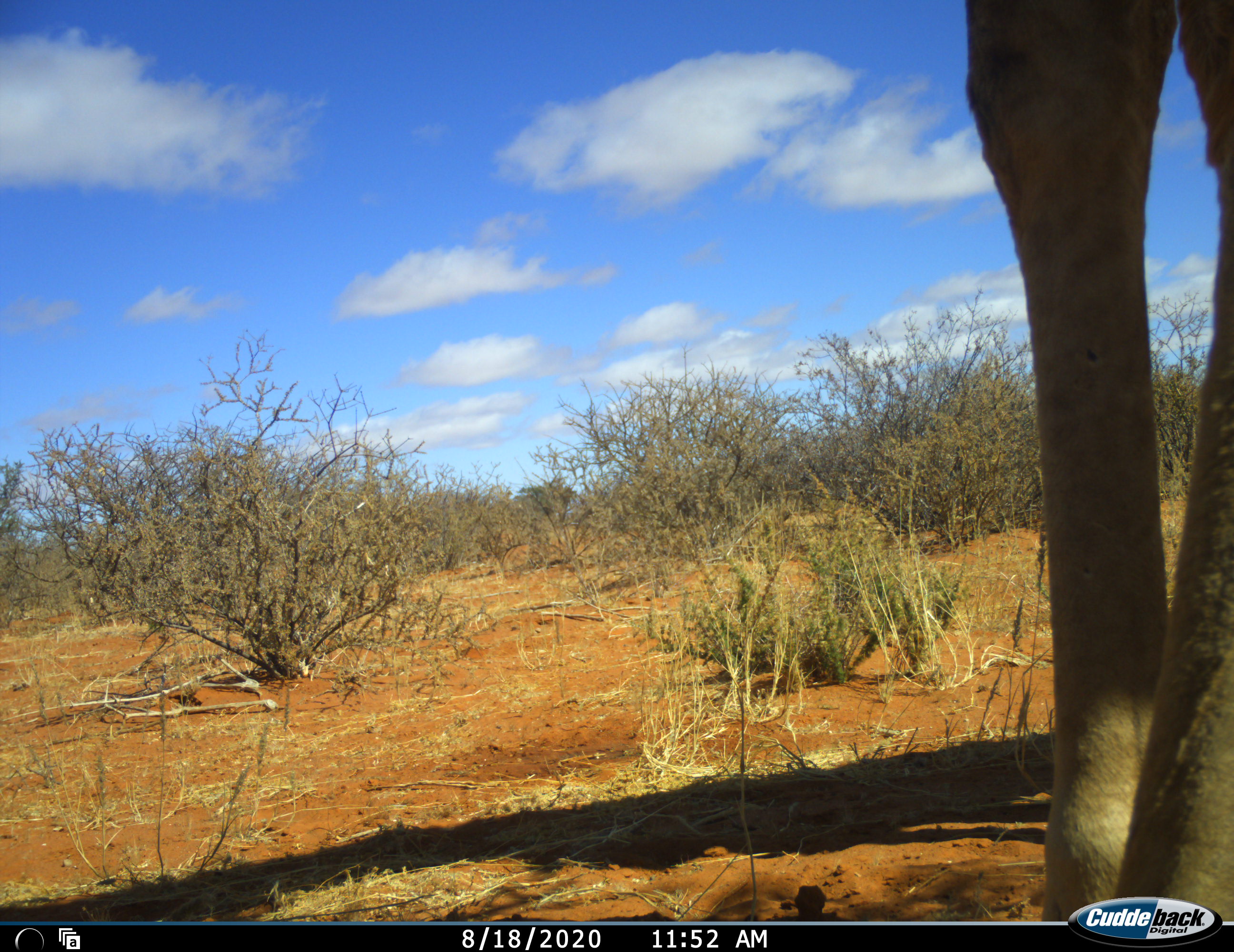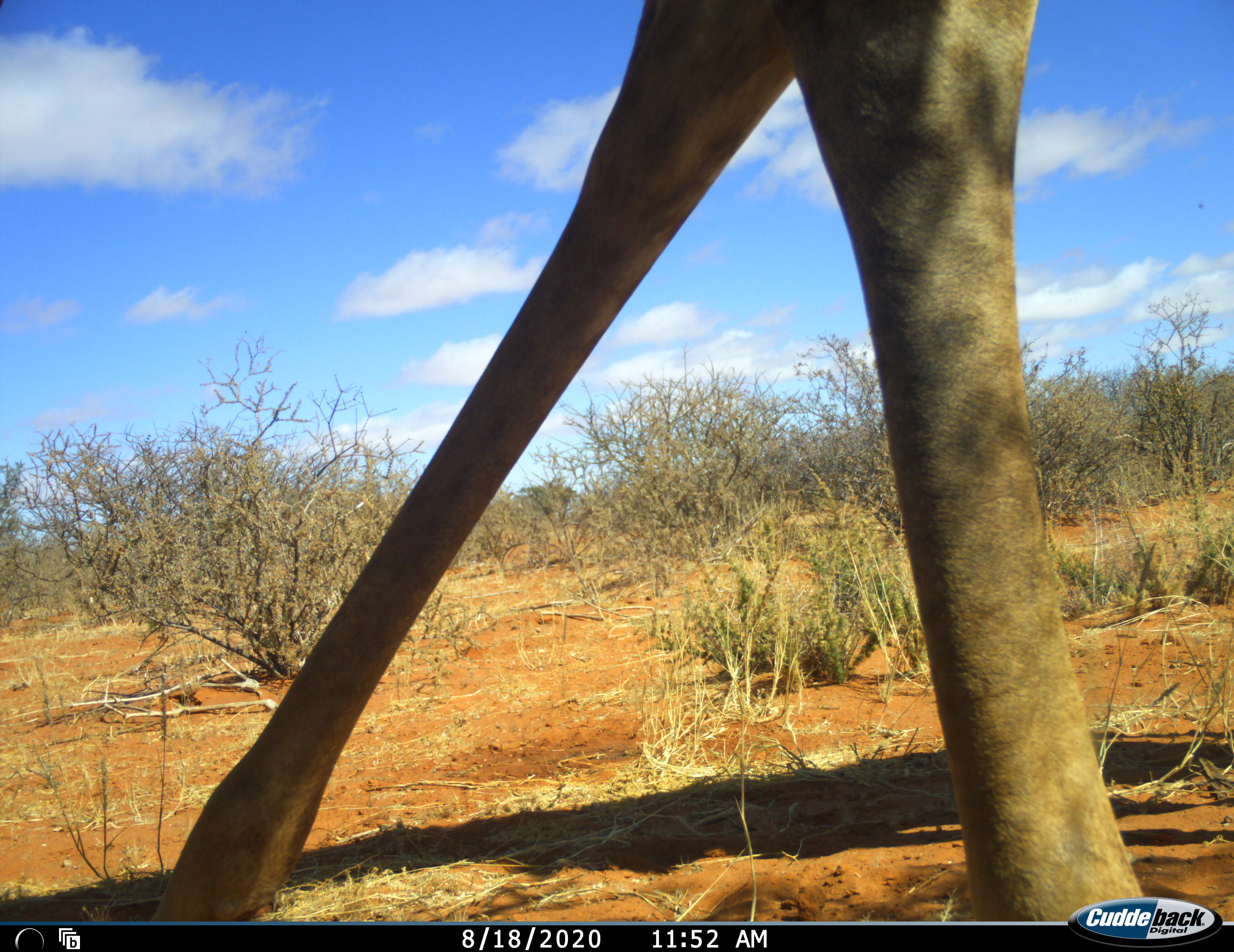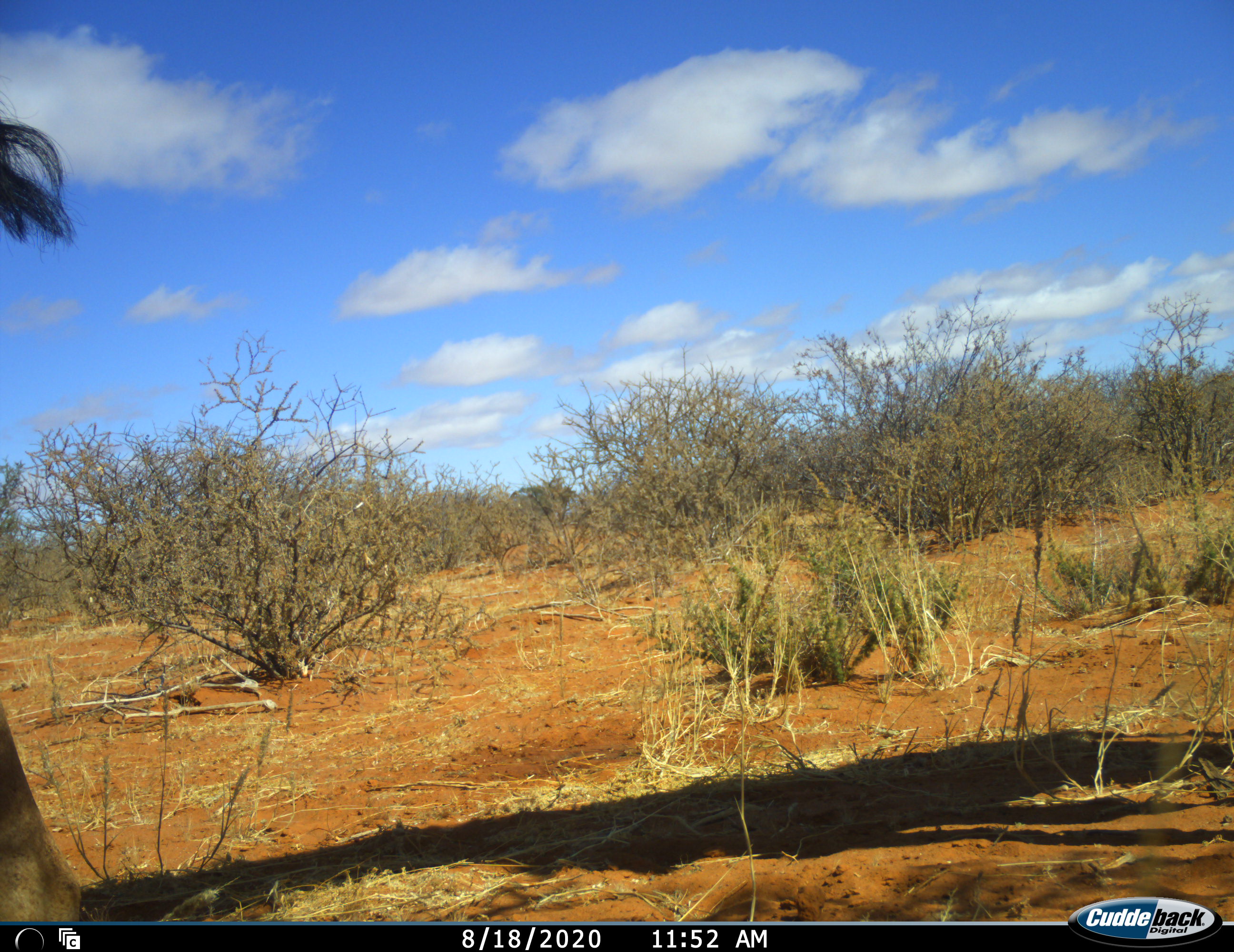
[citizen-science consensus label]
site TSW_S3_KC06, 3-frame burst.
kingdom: Animalia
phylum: Chordata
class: Mammalia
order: Artiodactyla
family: Giraffidae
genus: Giraffa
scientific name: Giraffa camelopardalis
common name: giraffe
Giraffe (Giraffa camelopardalis), count 1. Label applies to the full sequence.